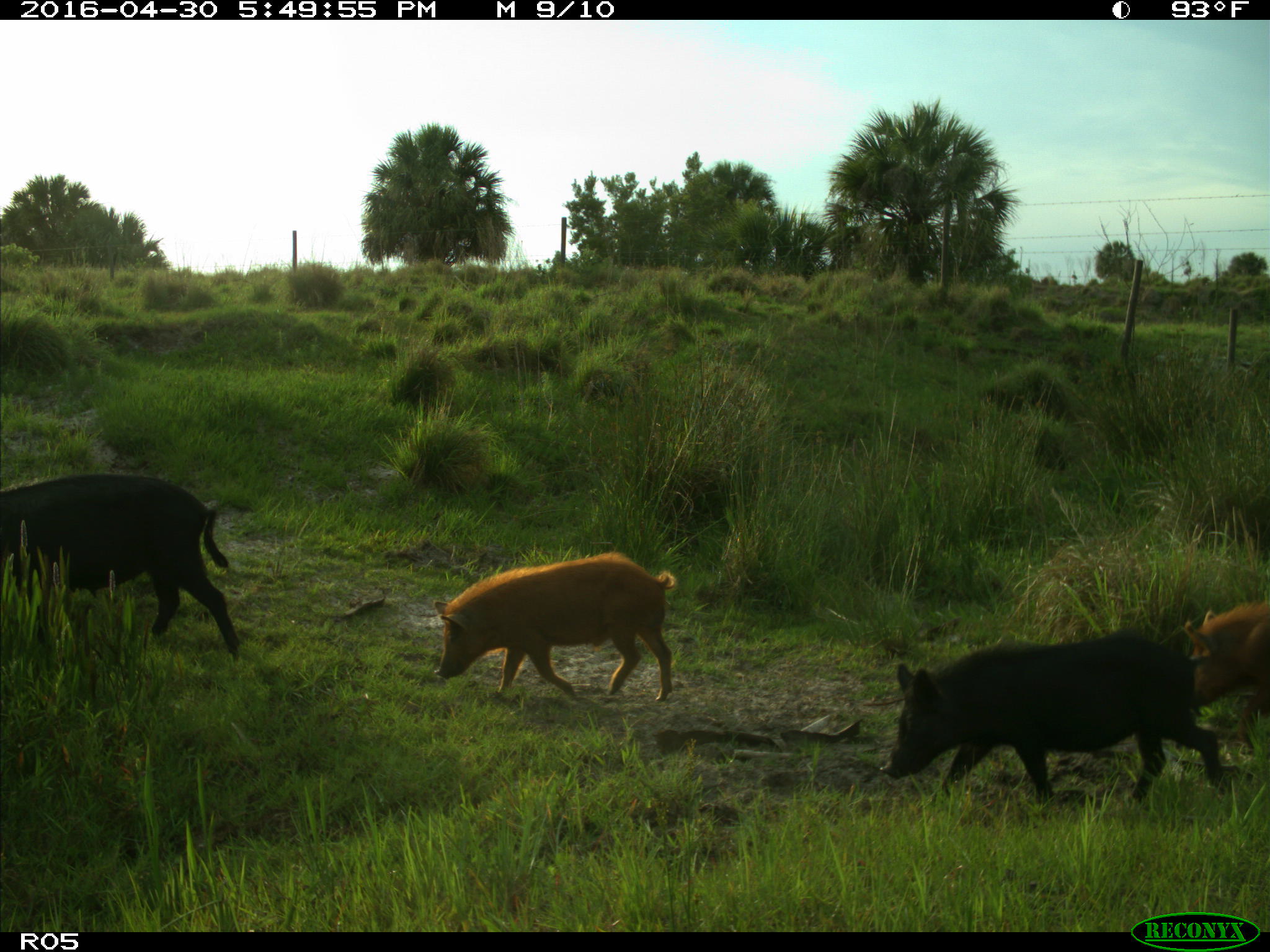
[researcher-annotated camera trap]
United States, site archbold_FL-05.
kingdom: Animalia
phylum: Chordata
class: Mammalia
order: Artiodactyla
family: Suidae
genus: Sus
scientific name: Sus scrofa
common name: wild boar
Sus scrofa (wild boar).